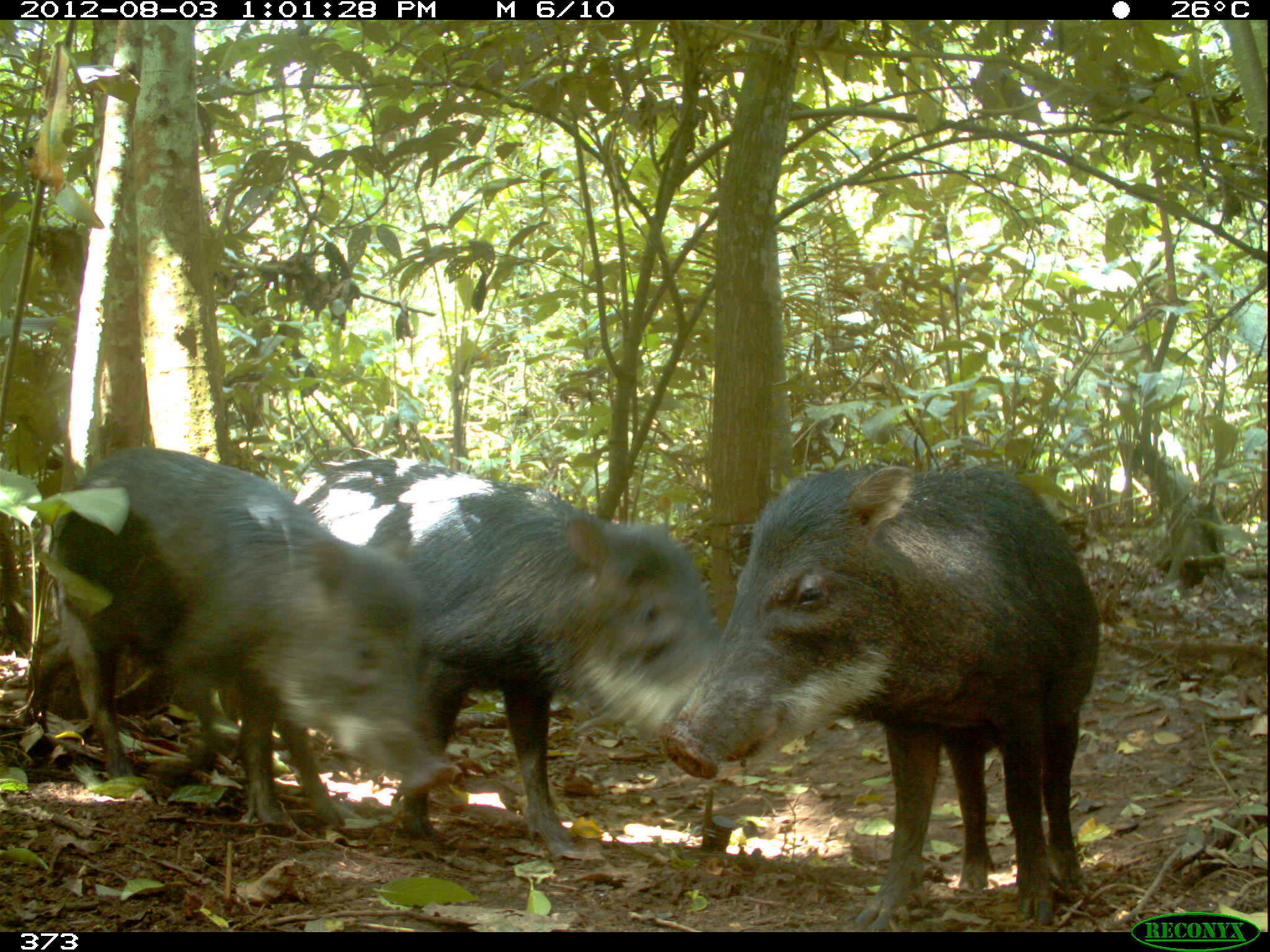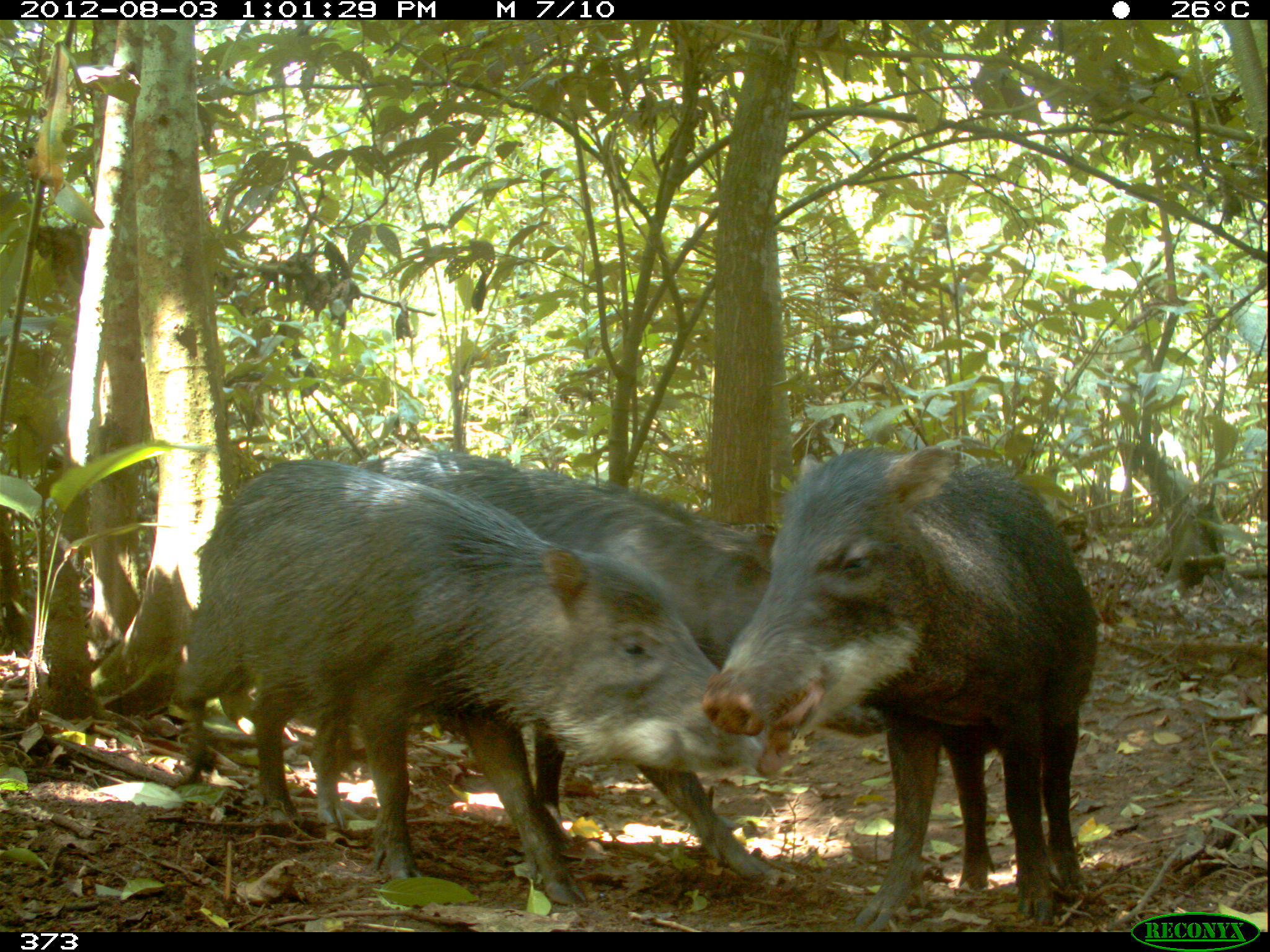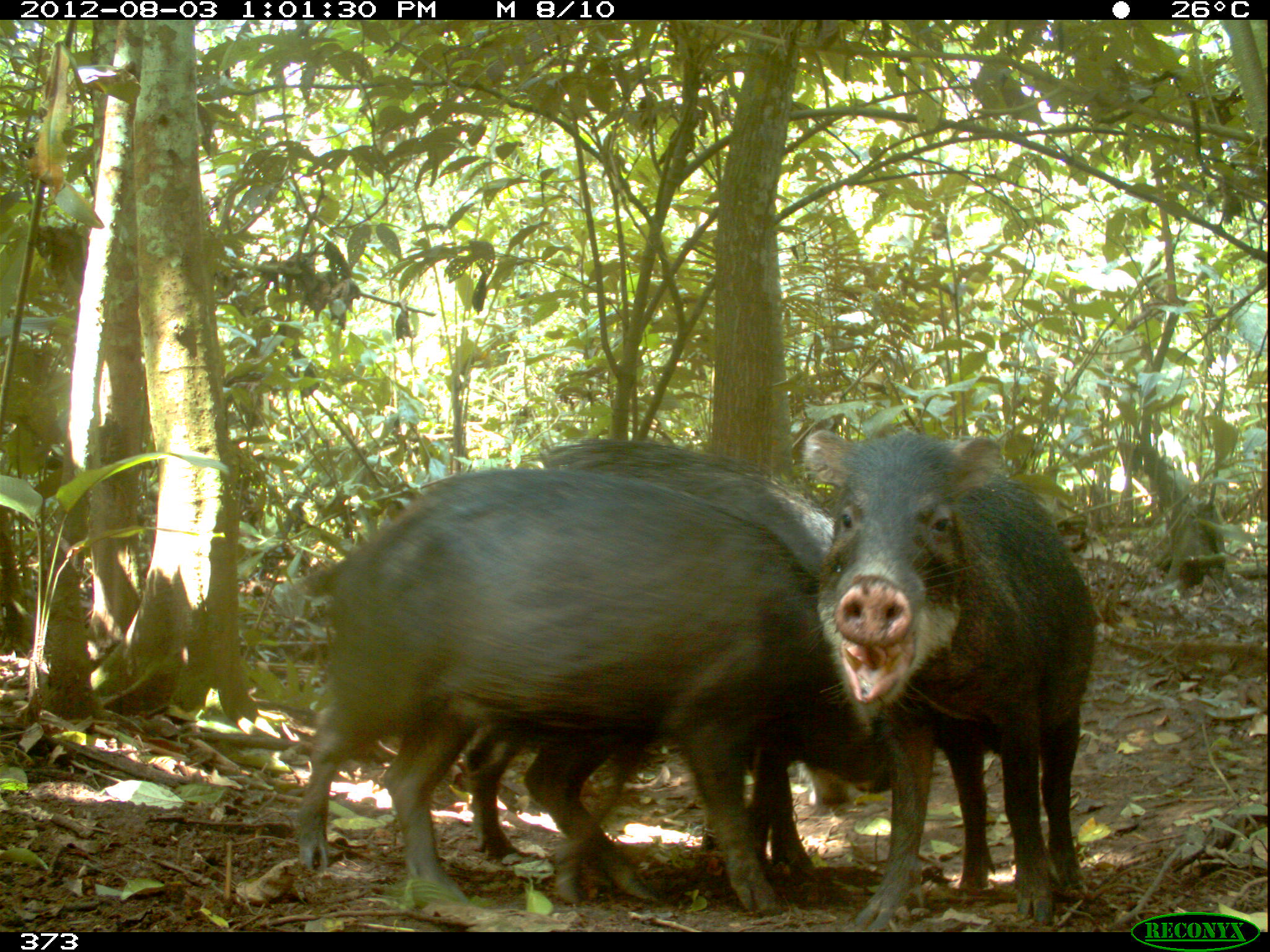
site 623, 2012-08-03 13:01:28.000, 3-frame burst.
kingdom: Animalia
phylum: Chordata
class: Mammalia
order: Artiodactyla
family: Tayassuidae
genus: Tayassu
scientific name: Tayassu pecari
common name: white-lipped peccary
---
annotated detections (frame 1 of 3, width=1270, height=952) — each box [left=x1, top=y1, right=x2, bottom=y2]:
tayassu pecari: [left=661, top=455, right=1102, bottom=929]; [left=292, top=448, right=723, bottom=863]; [left=38, top=442, right=460, bottom=833]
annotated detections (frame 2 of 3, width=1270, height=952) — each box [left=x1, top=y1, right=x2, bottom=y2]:
tayassu pecari: [left=160, top=455, right=798, bottom=906]; [left=361, top=441, right=884, bottom=887]; [left=694, top=439, right=1099, bottom=930]